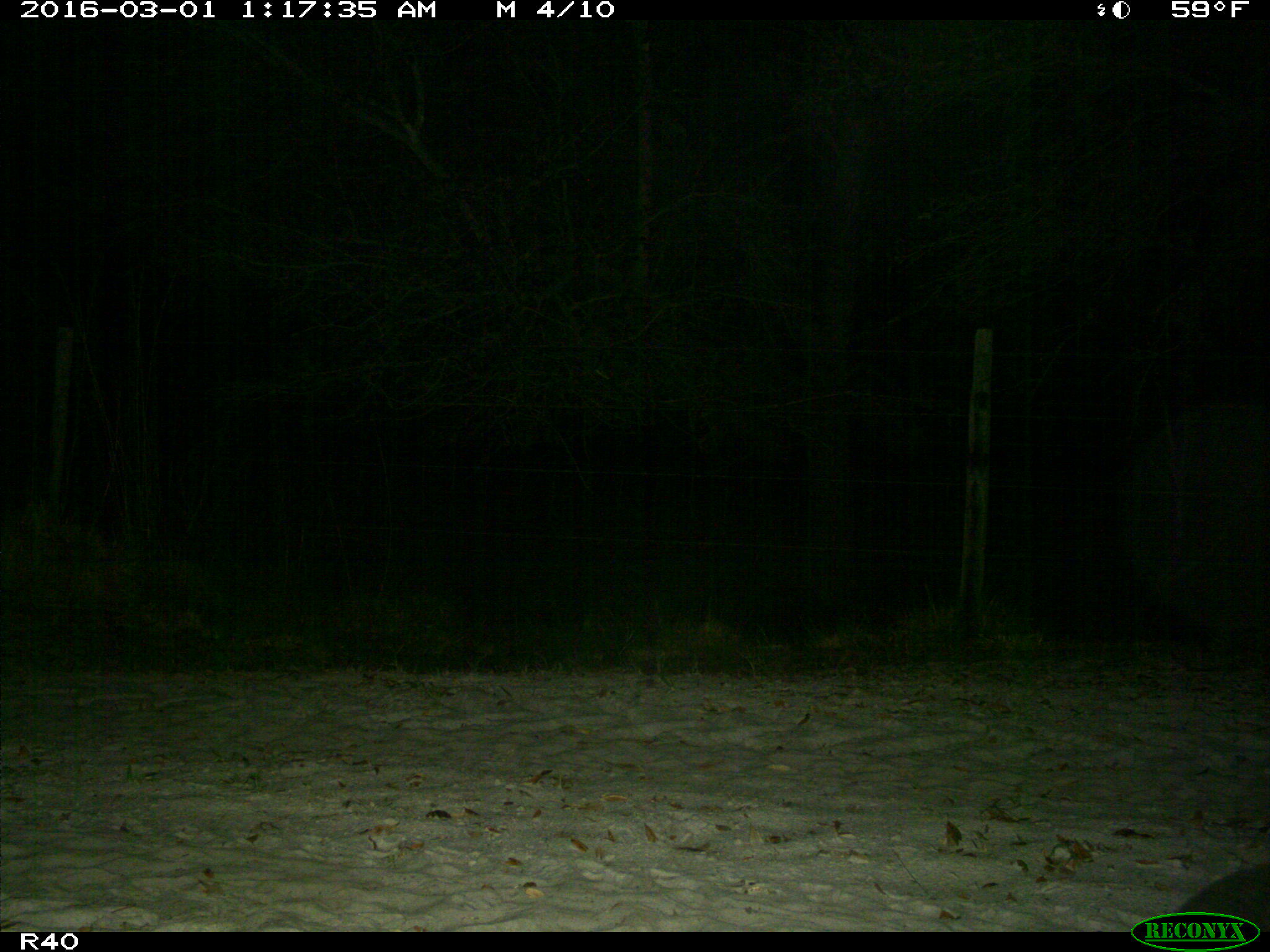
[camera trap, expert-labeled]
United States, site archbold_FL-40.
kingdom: Animalia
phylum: Chordata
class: Mammalia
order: Cingulata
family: Dasypodidae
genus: Dasypus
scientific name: Dasypus novemcinctus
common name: nine-banded armadillo